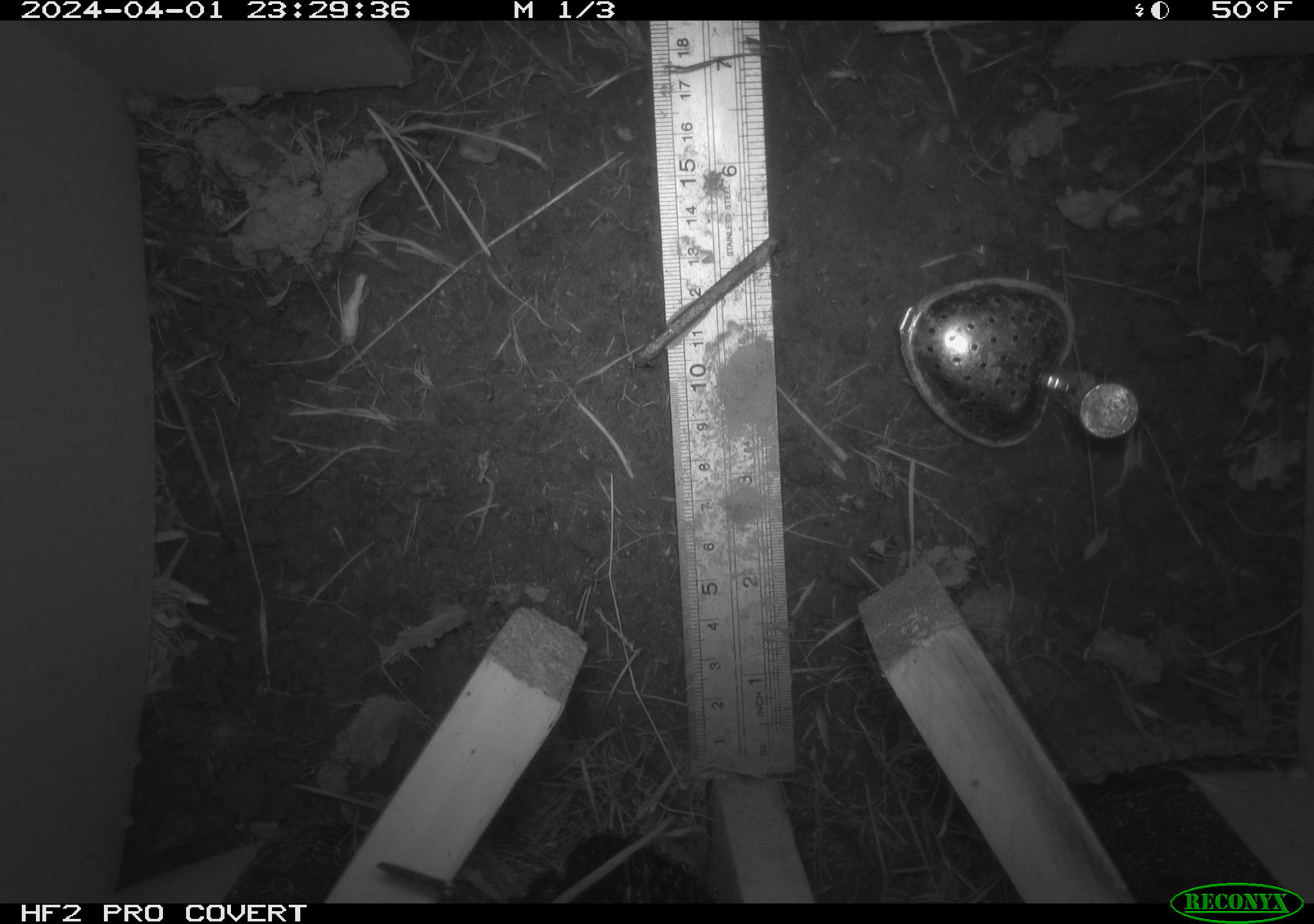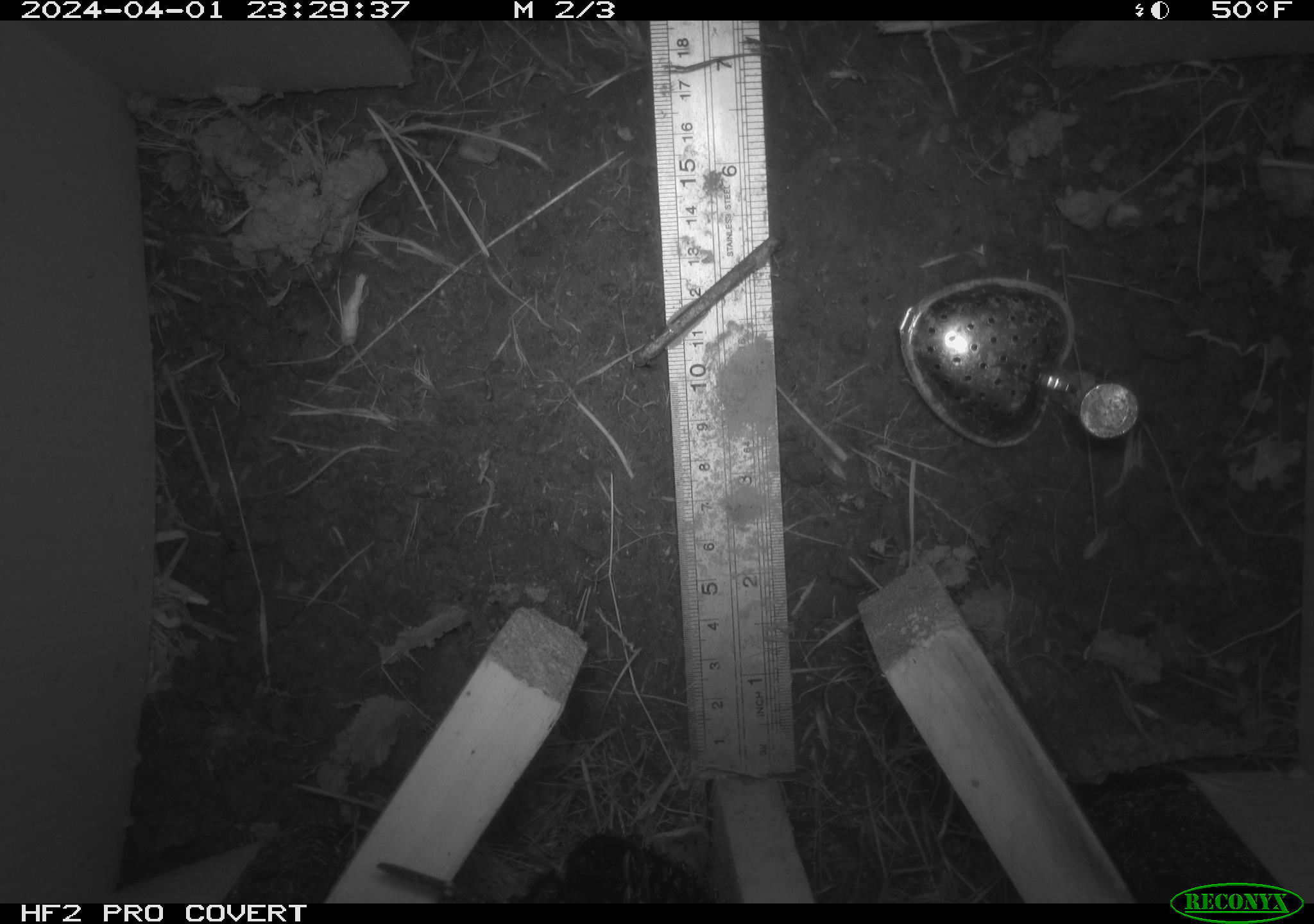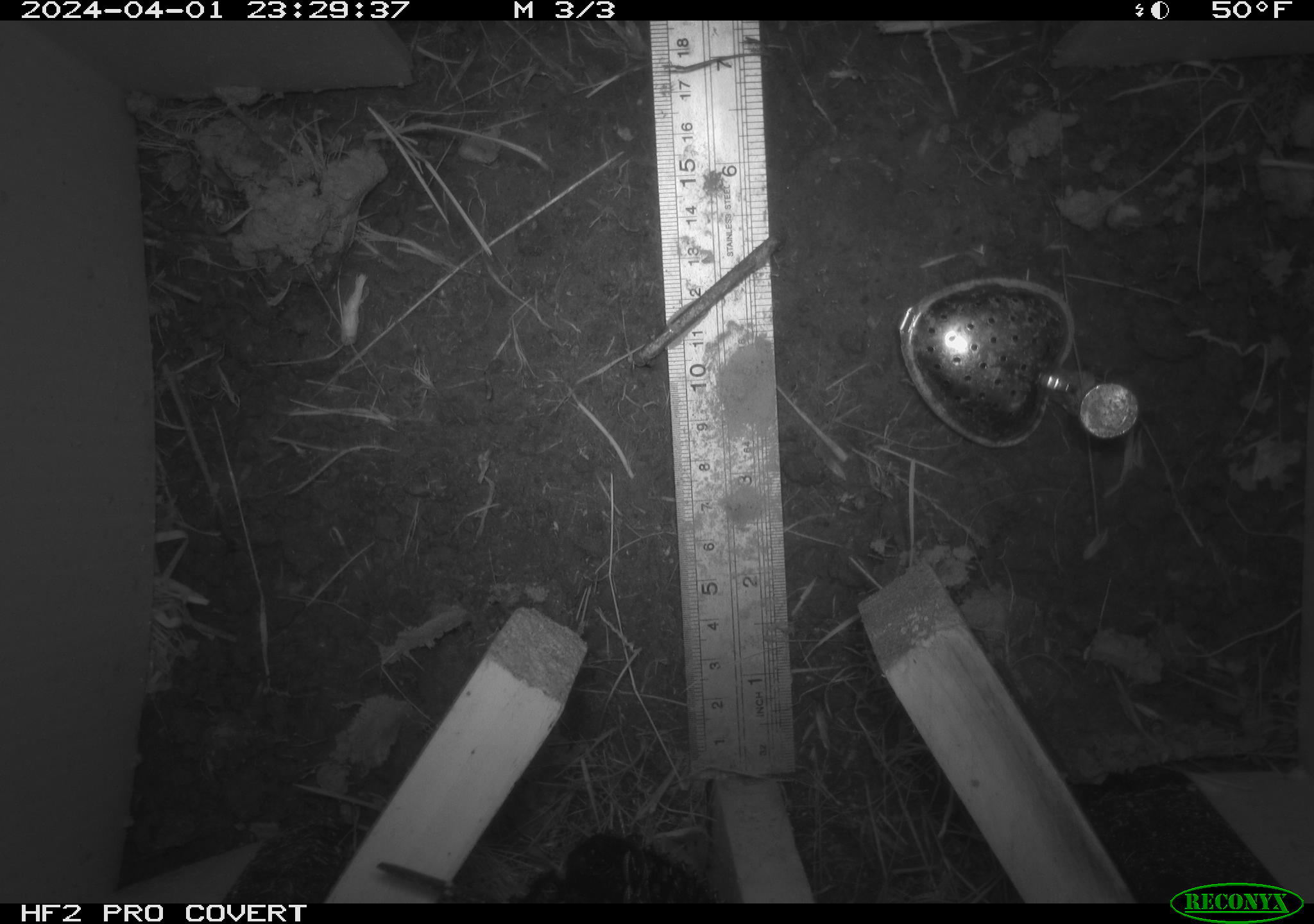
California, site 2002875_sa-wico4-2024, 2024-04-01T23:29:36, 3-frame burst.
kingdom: Animalia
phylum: Chordata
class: Mammalia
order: Rodentia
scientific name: Rodentia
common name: rodent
Rodent (Rodentia).